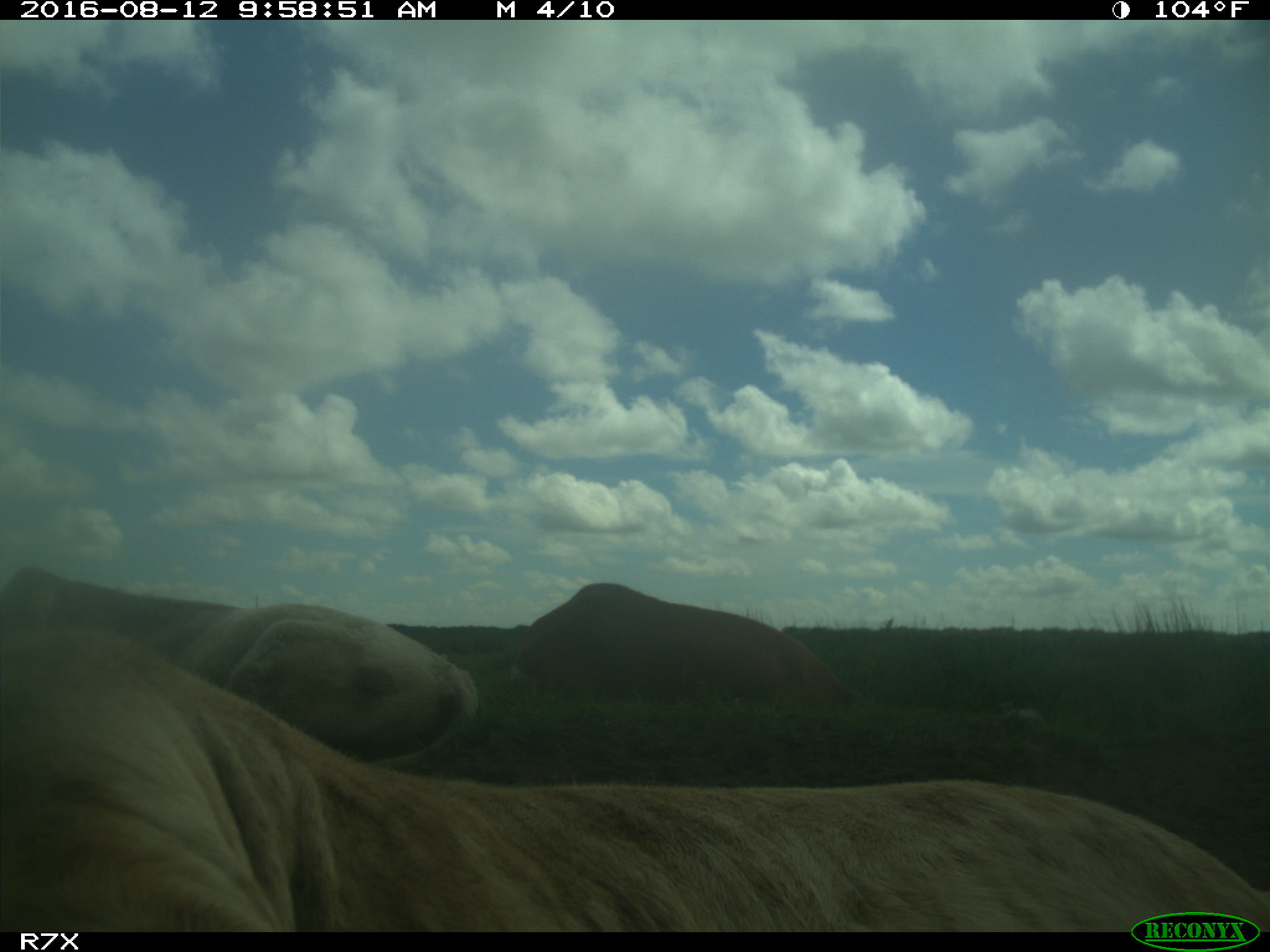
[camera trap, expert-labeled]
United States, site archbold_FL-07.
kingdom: Animalia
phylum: Chordata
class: Mammalia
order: Artiodactyla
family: Bovidae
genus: Bos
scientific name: Bos taurus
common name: domestic cow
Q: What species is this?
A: Bos taurus (domestic cow).